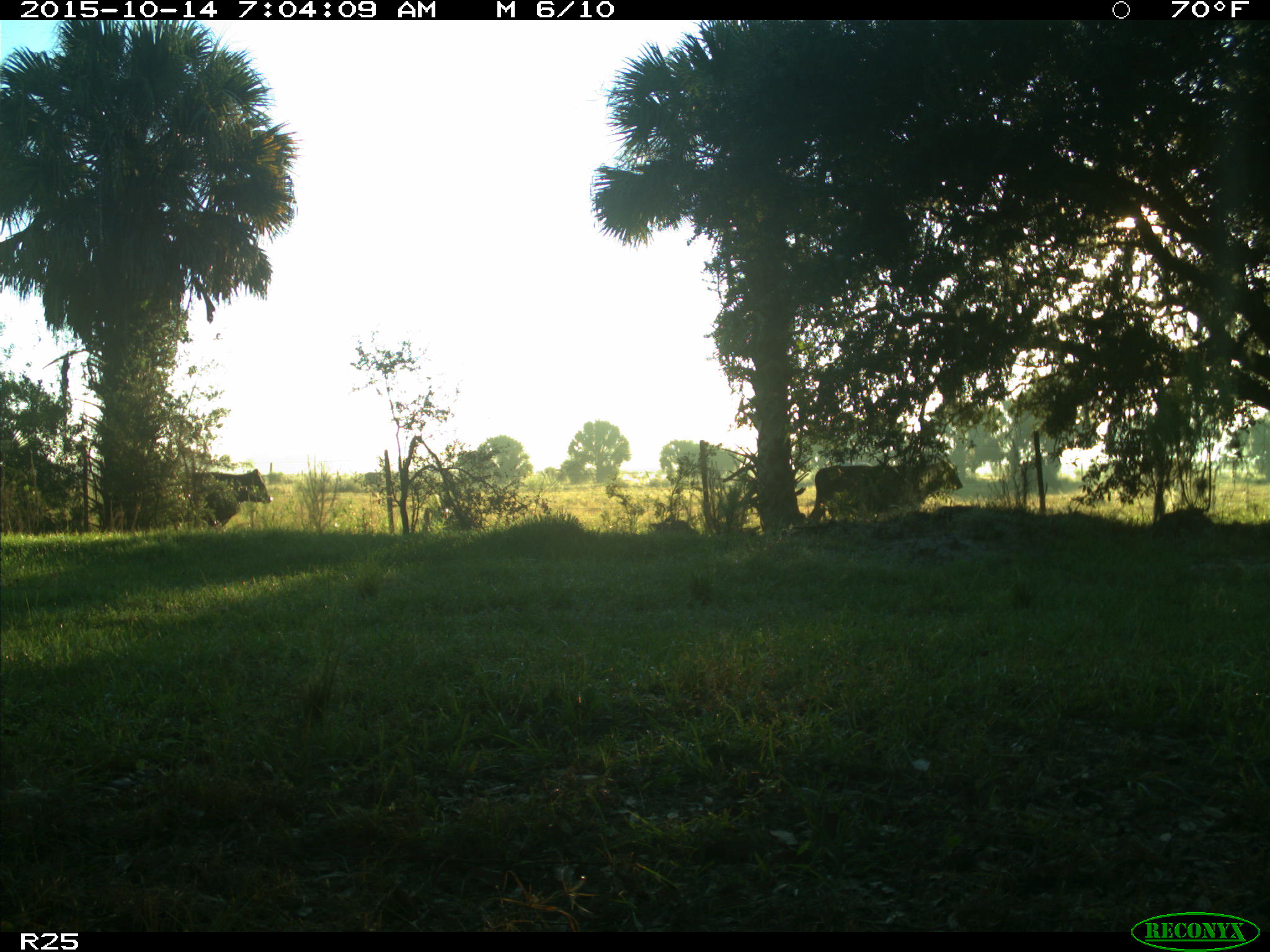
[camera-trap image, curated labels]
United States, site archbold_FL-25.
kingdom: Animalia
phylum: Chordata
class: Mammalia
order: Artiodactyla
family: Bovidae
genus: Bos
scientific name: Bos taurus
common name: domestic cow